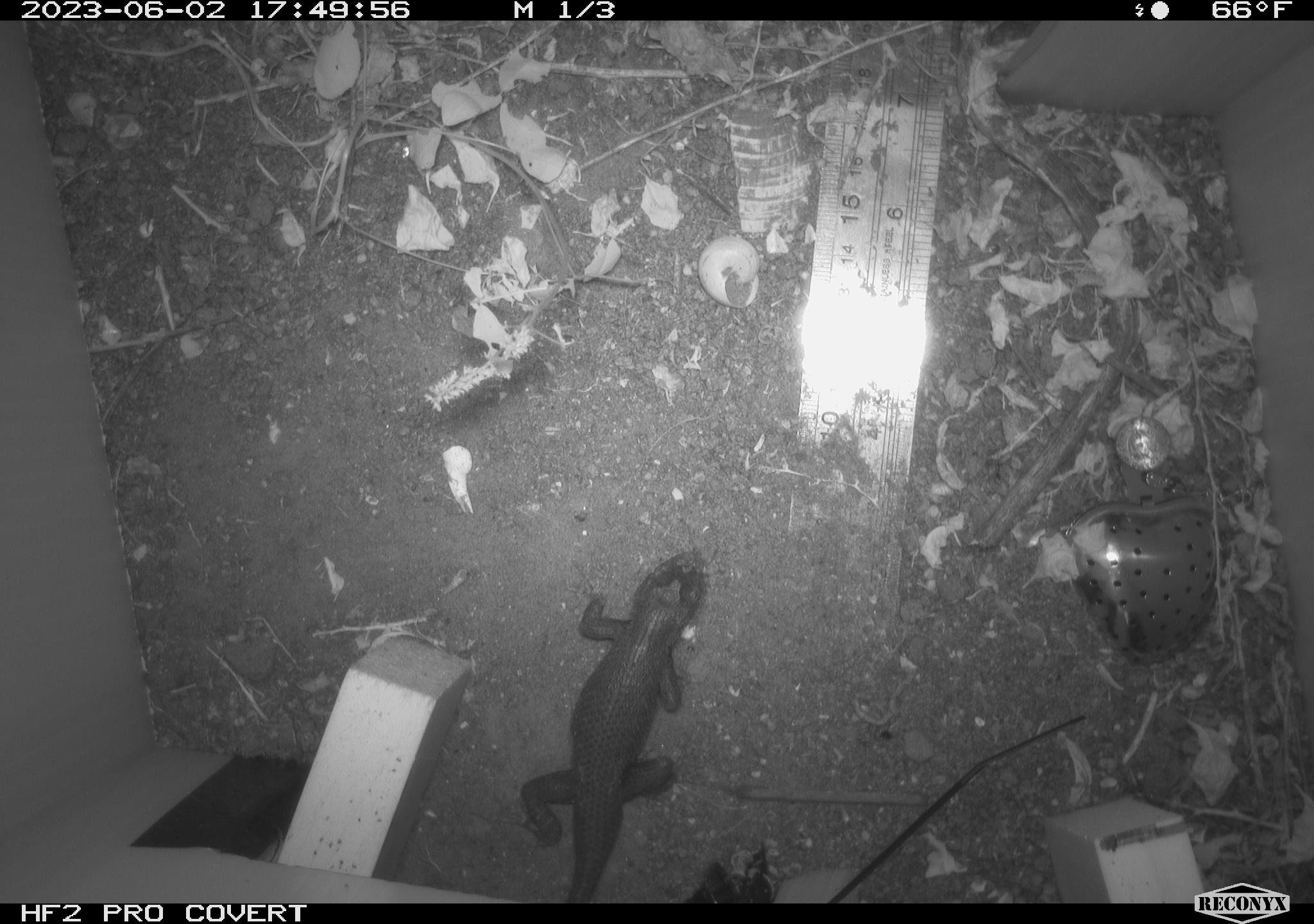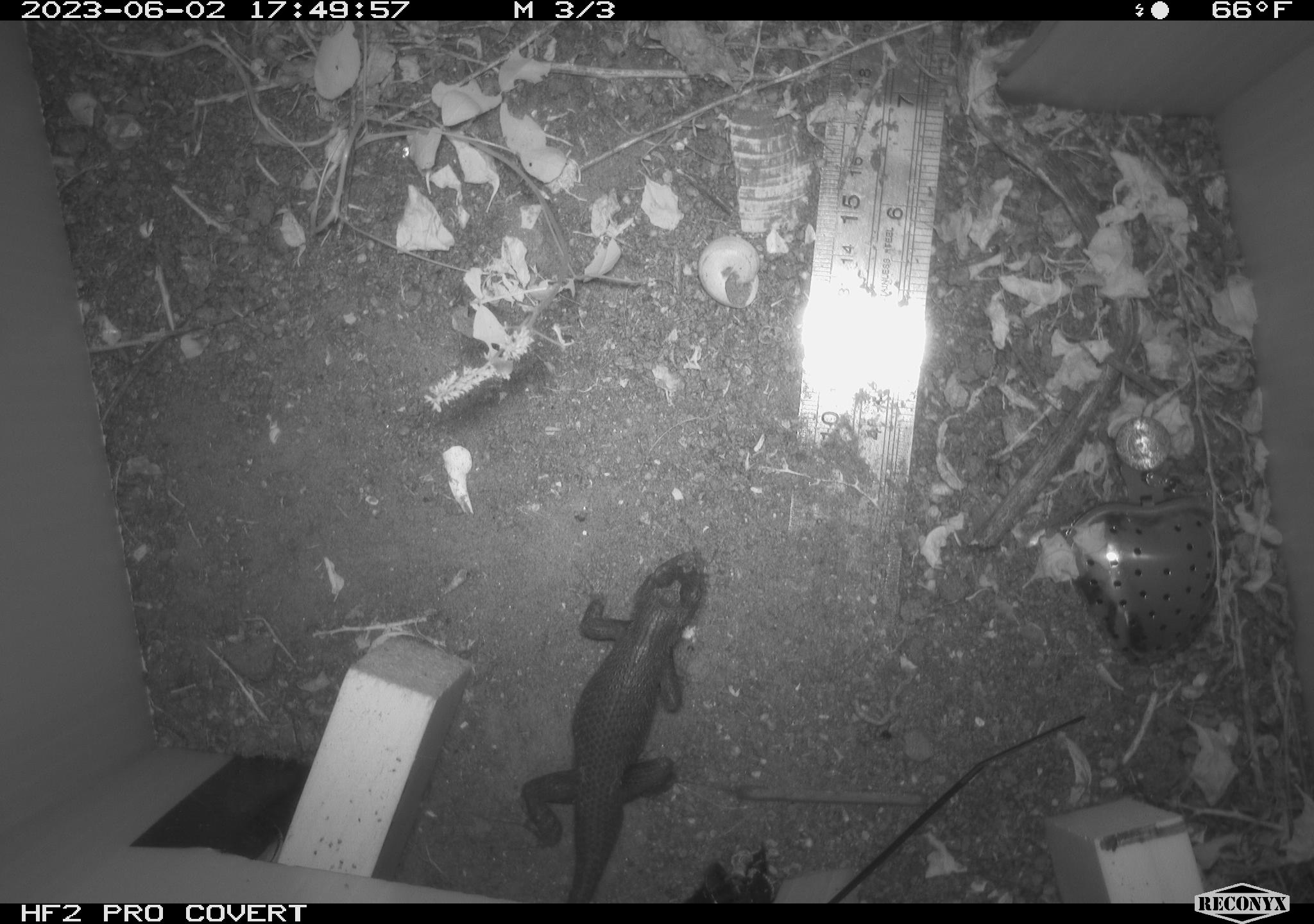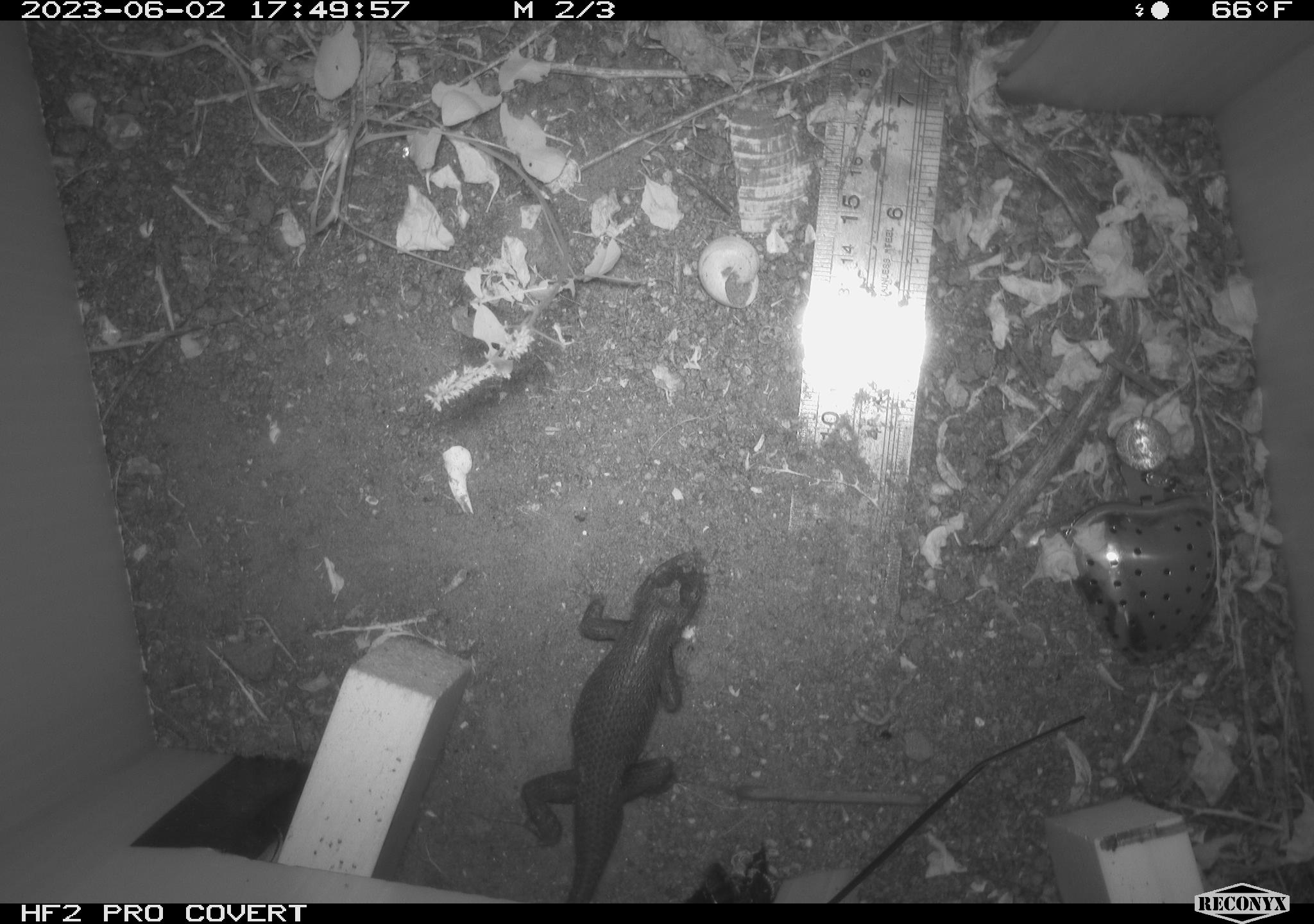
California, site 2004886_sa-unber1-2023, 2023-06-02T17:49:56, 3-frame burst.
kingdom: Animalia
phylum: Chordata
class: Reptilia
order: Squamata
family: Phrynosomatidae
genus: Sceloporus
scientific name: Sceloporus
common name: spiny lizards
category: sceloporus species